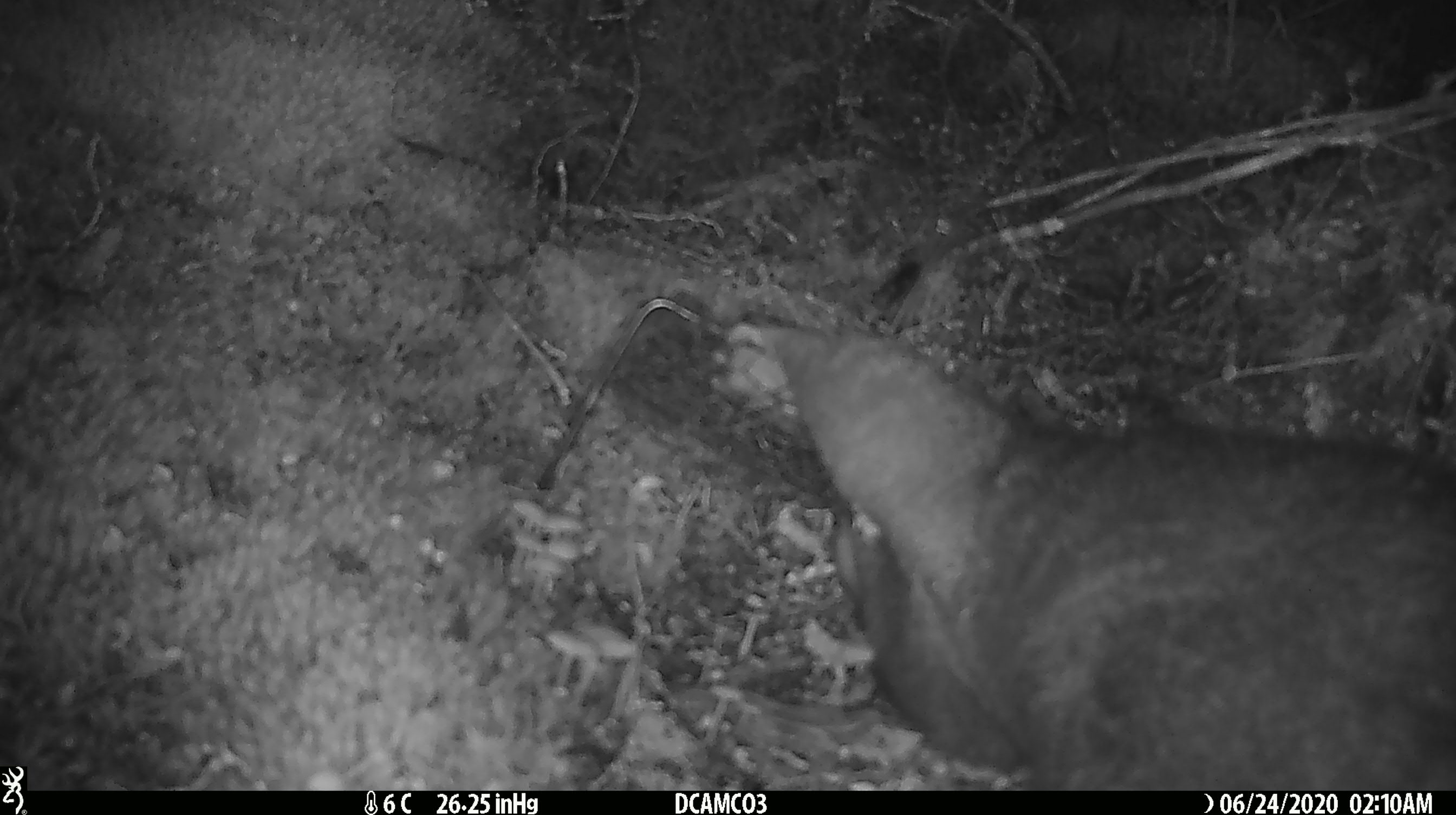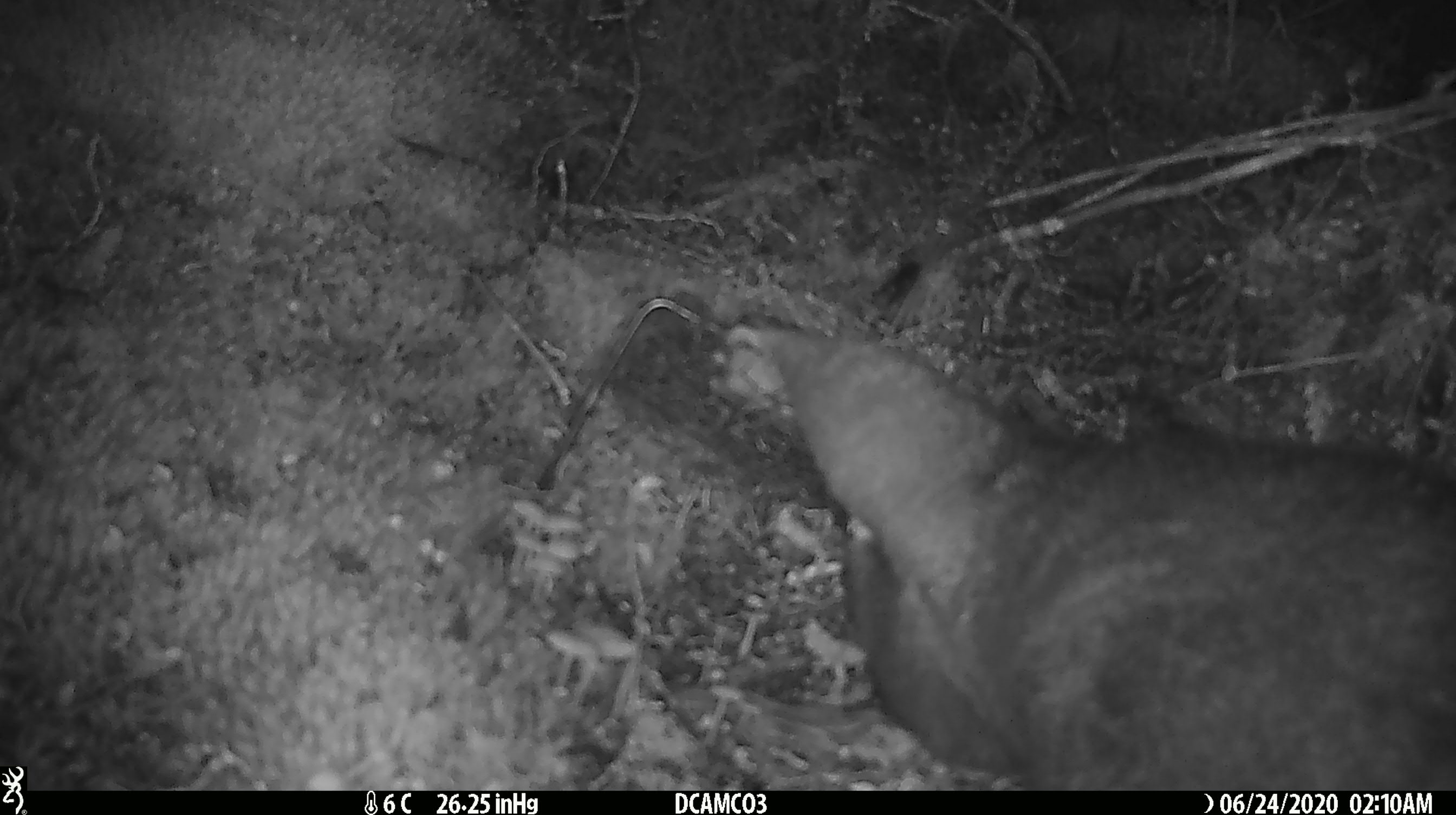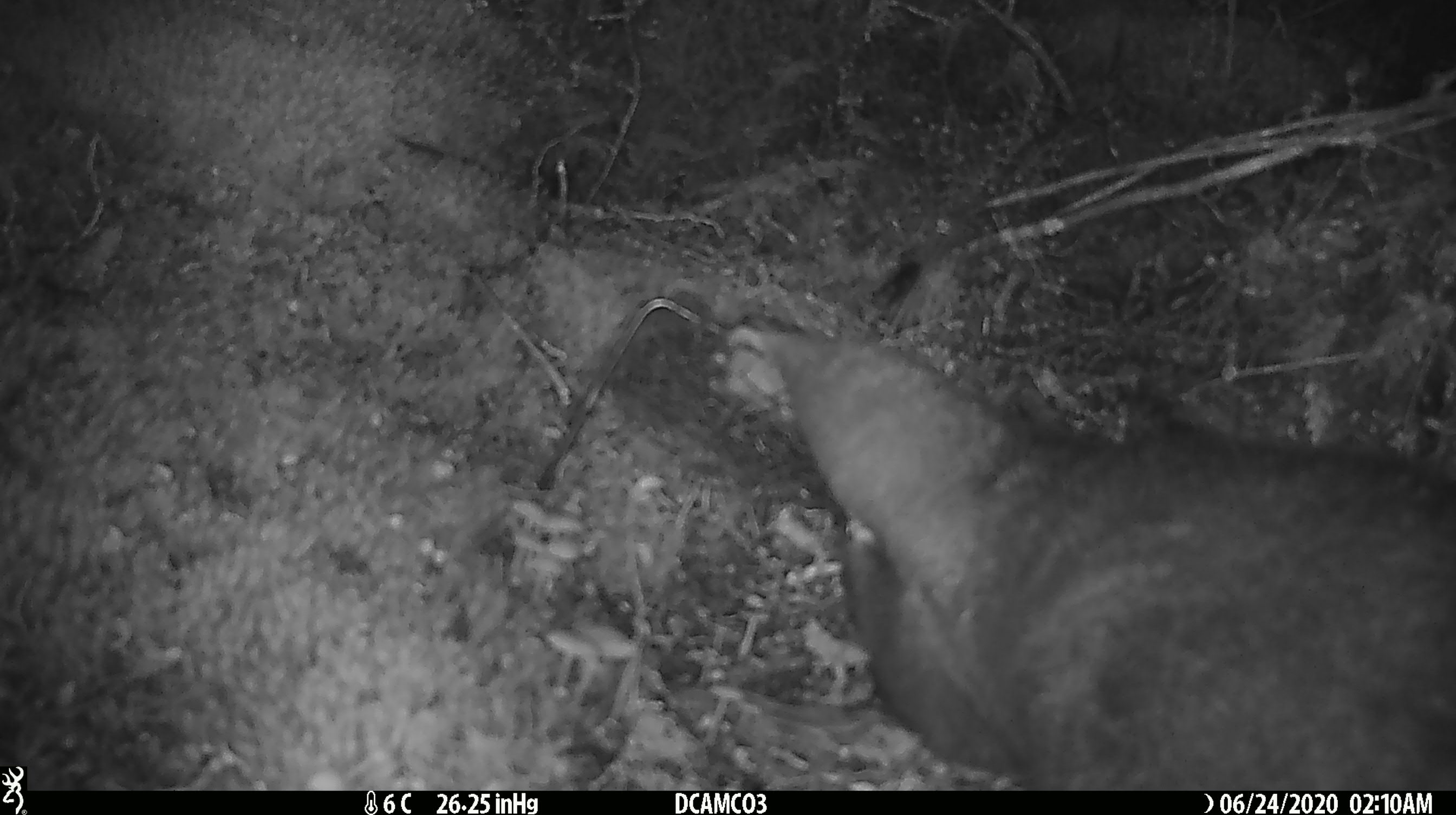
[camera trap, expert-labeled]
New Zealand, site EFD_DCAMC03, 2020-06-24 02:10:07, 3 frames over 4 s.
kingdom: Animalia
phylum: Chordata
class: Mammalia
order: Diprotodontia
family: Phalangeridae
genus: Trichosurus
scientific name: Trichosurus vulpecula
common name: common brushtail possum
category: possum